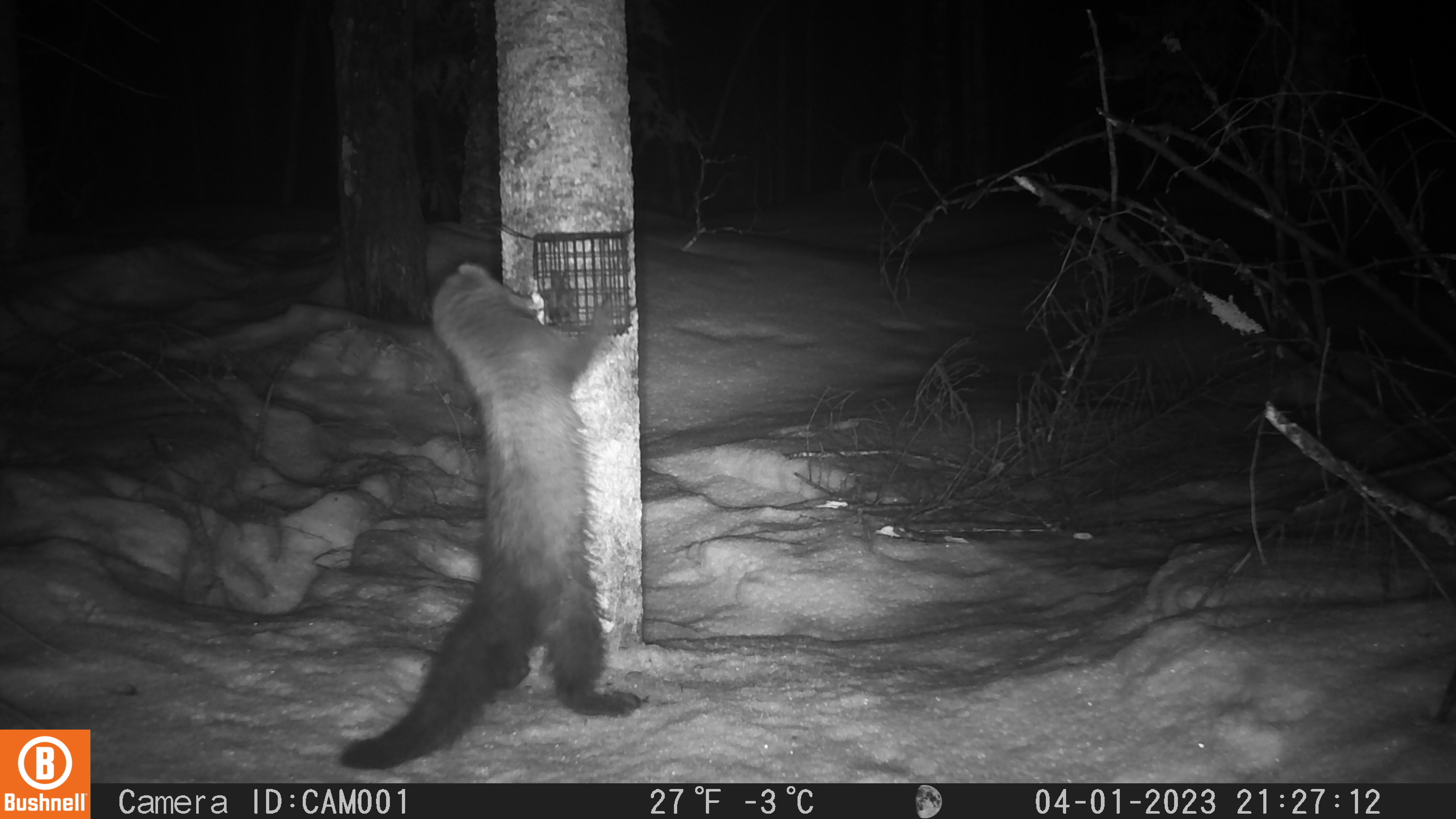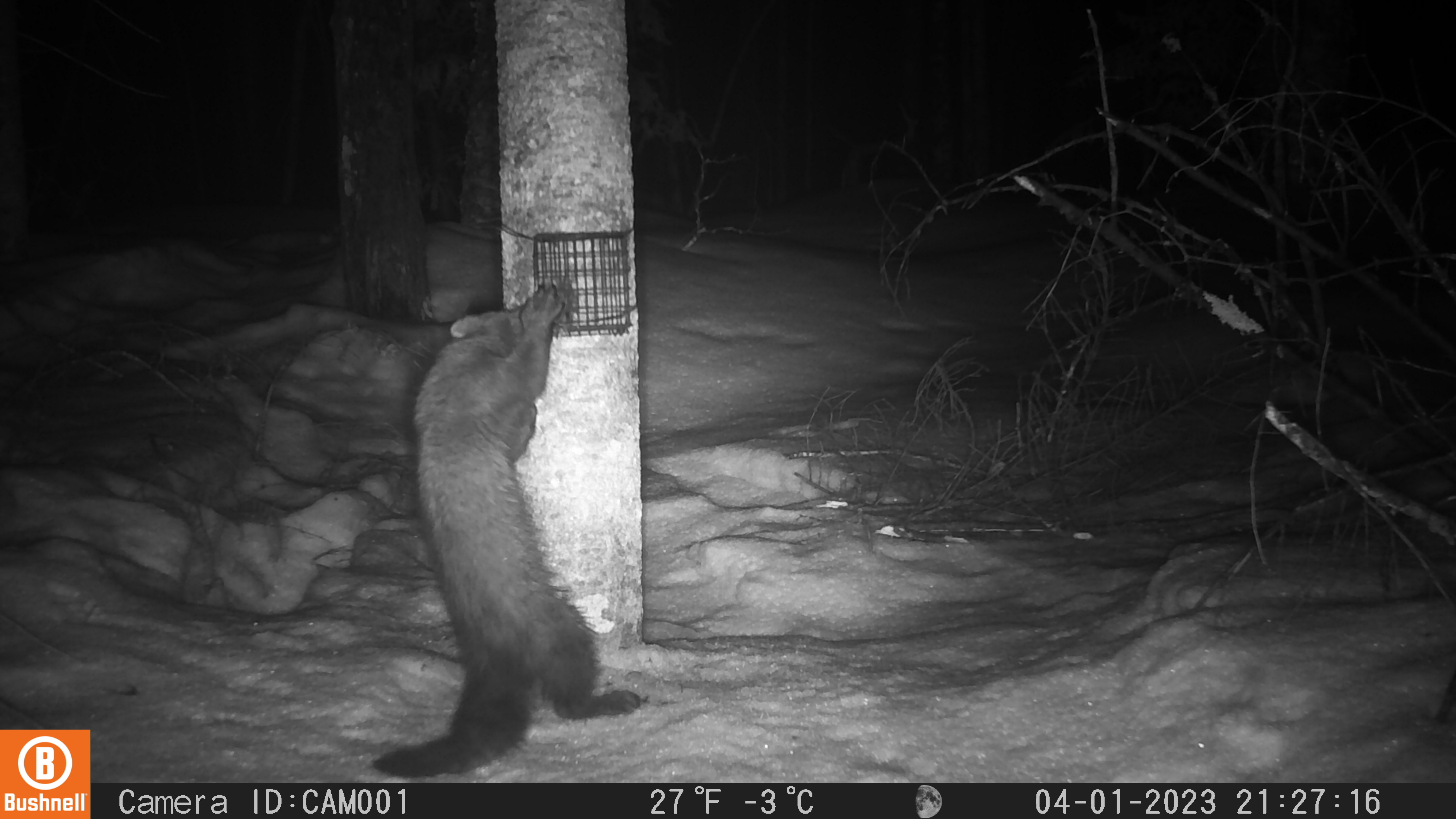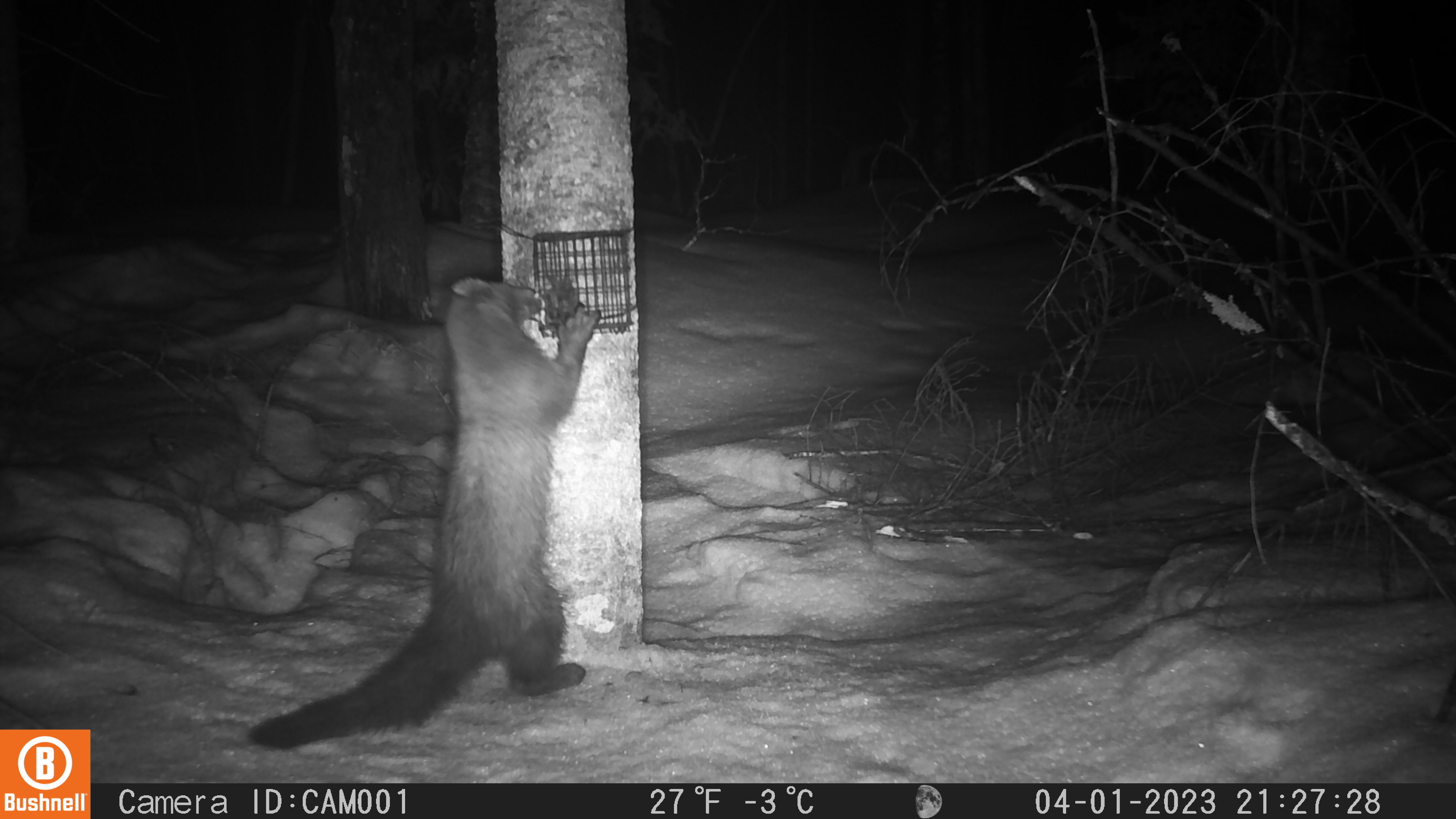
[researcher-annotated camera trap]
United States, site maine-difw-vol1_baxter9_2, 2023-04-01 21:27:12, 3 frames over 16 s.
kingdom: Animalia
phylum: Chordata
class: Mammalia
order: Carnivora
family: Mustelidae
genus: Pekania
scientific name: Pekania pennanti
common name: fisher